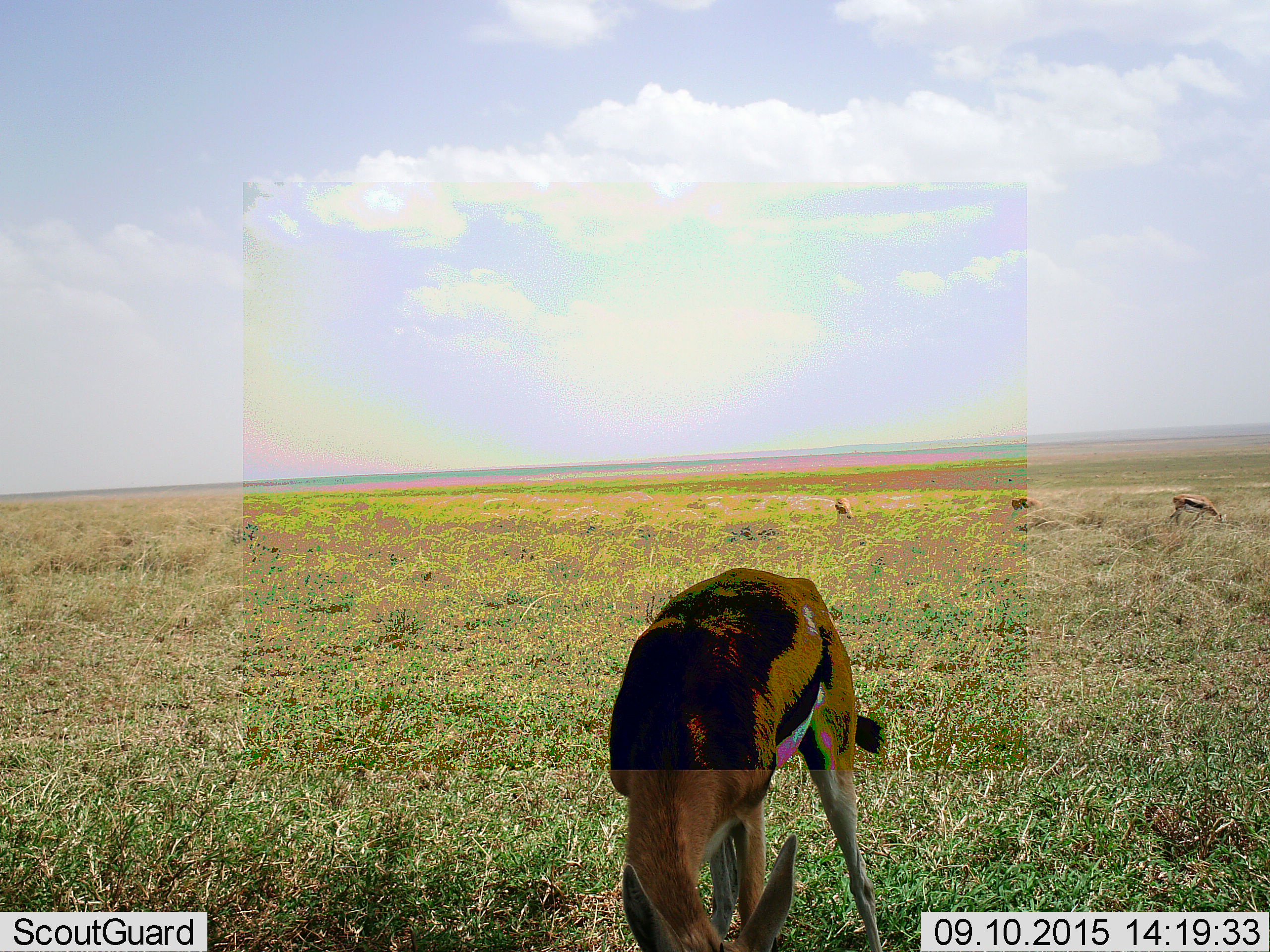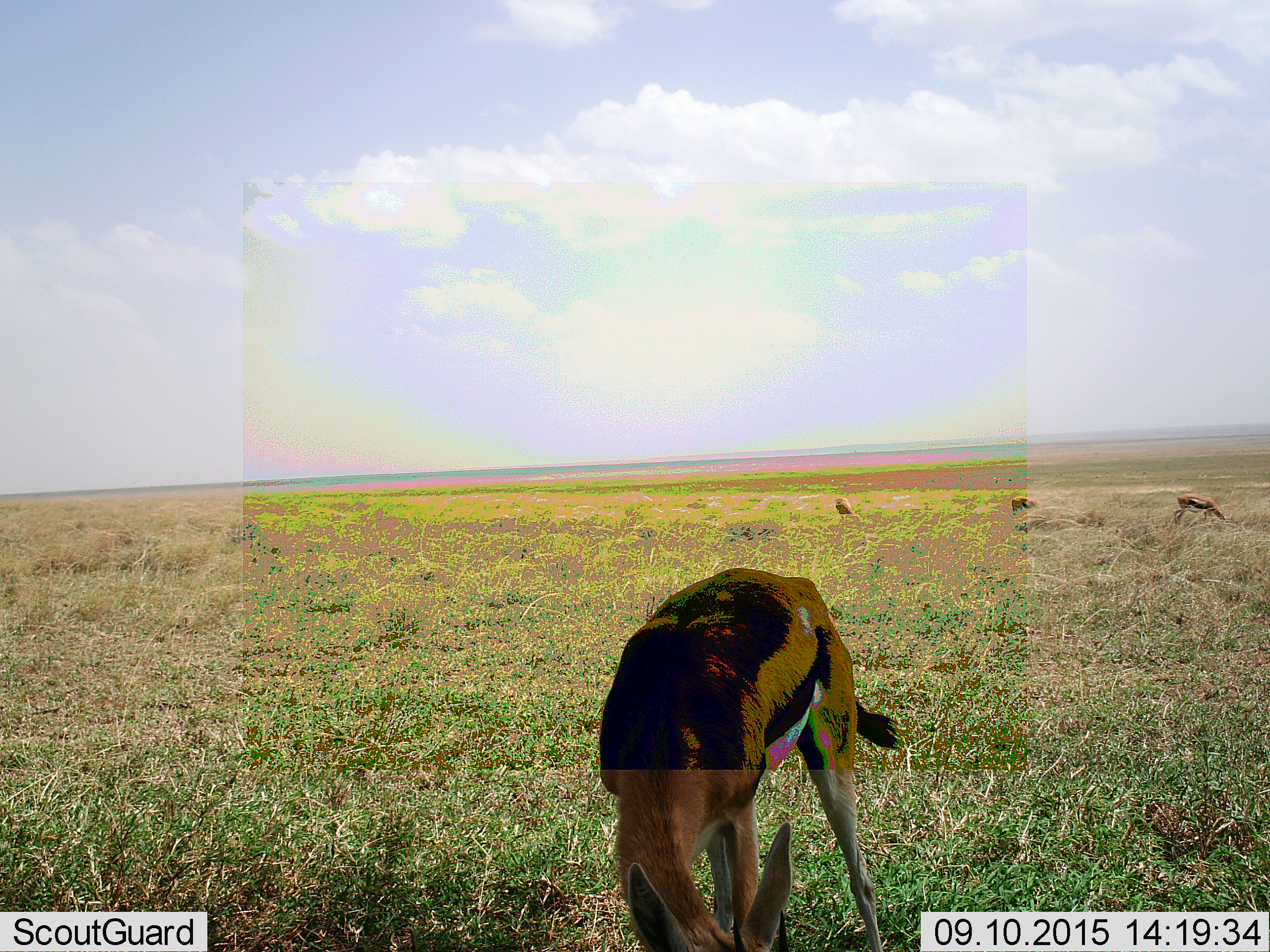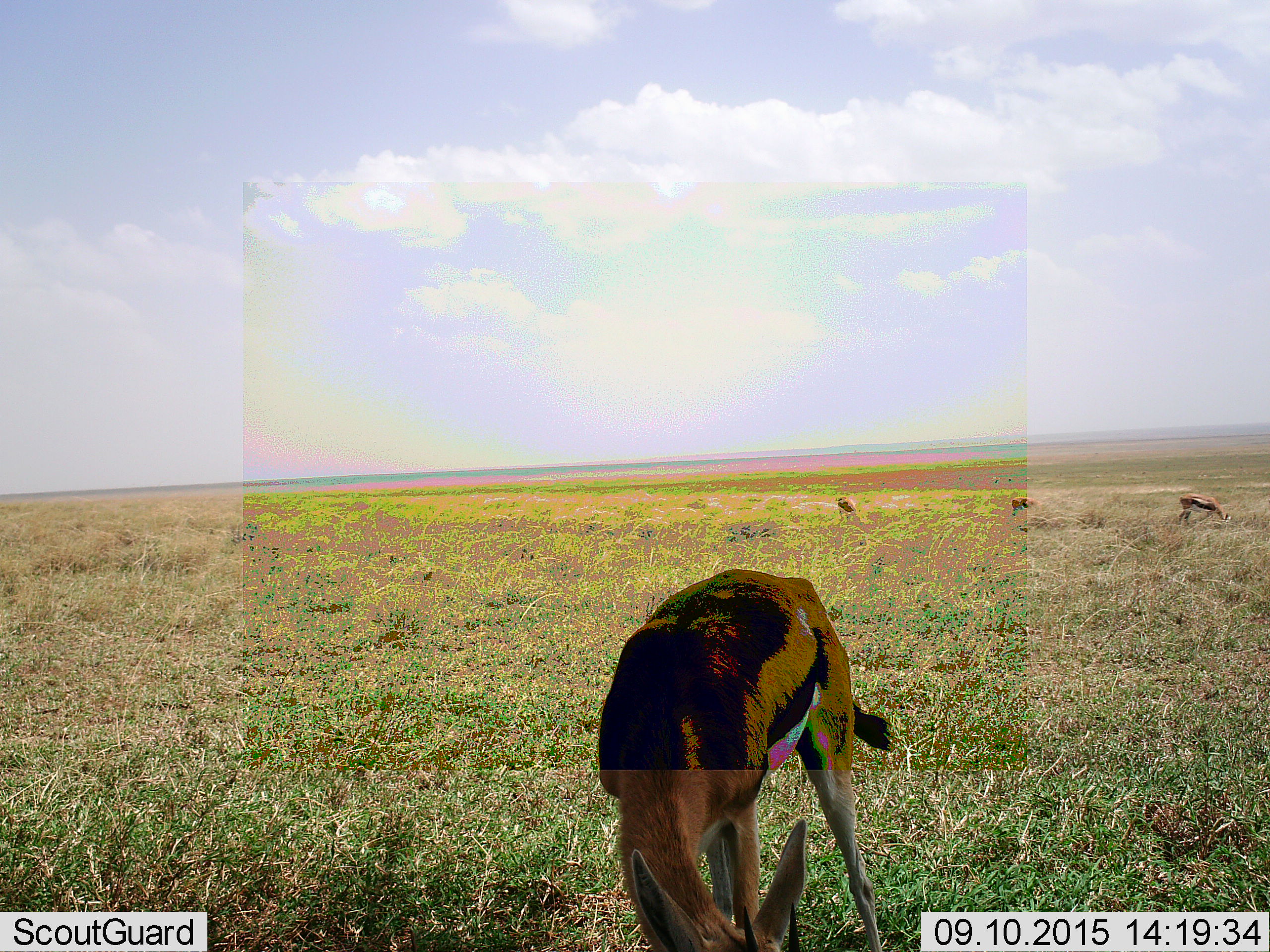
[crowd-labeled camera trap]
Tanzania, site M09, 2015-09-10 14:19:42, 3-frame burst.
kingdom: Animalia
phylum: Chordata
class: Mammalia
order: Artiodactyla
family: Bovidae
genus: Eudorcas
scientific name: Eudorcas thomsonii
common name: thomson's gazelle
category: gazellethomsons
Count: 4.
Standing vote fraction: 44%.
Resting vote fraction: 0%.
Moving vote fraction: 0%.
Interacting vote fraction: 0%.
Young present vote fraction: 11%.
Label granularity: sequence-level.